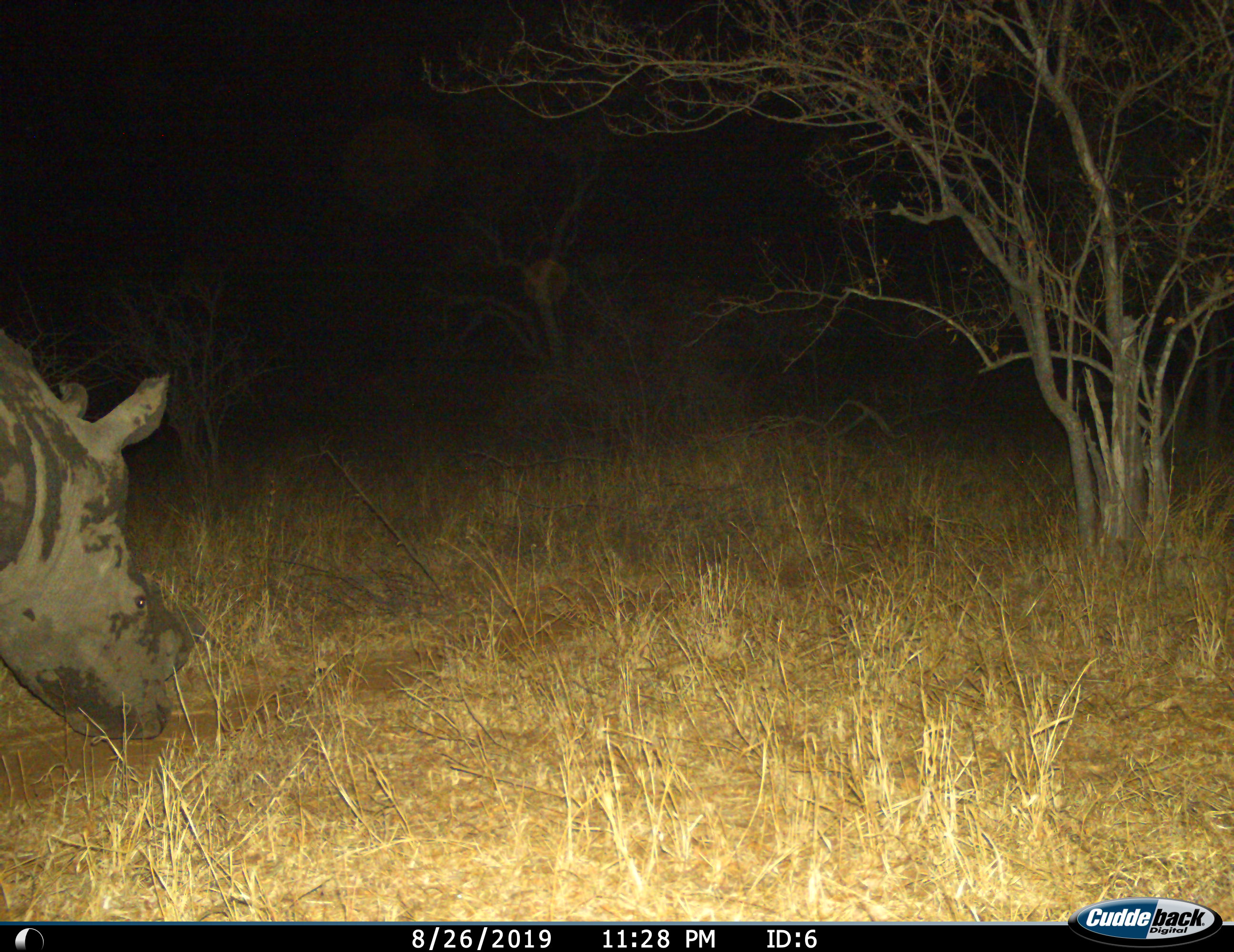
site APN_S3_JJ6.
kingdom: Animalia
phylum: Chordata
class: Mammalia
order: Perissodactyla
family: Rhinocerotidae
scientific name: Rhinocerotidae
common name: unknown rhinoceros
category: rhinocerosunknown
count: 1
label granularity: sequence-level